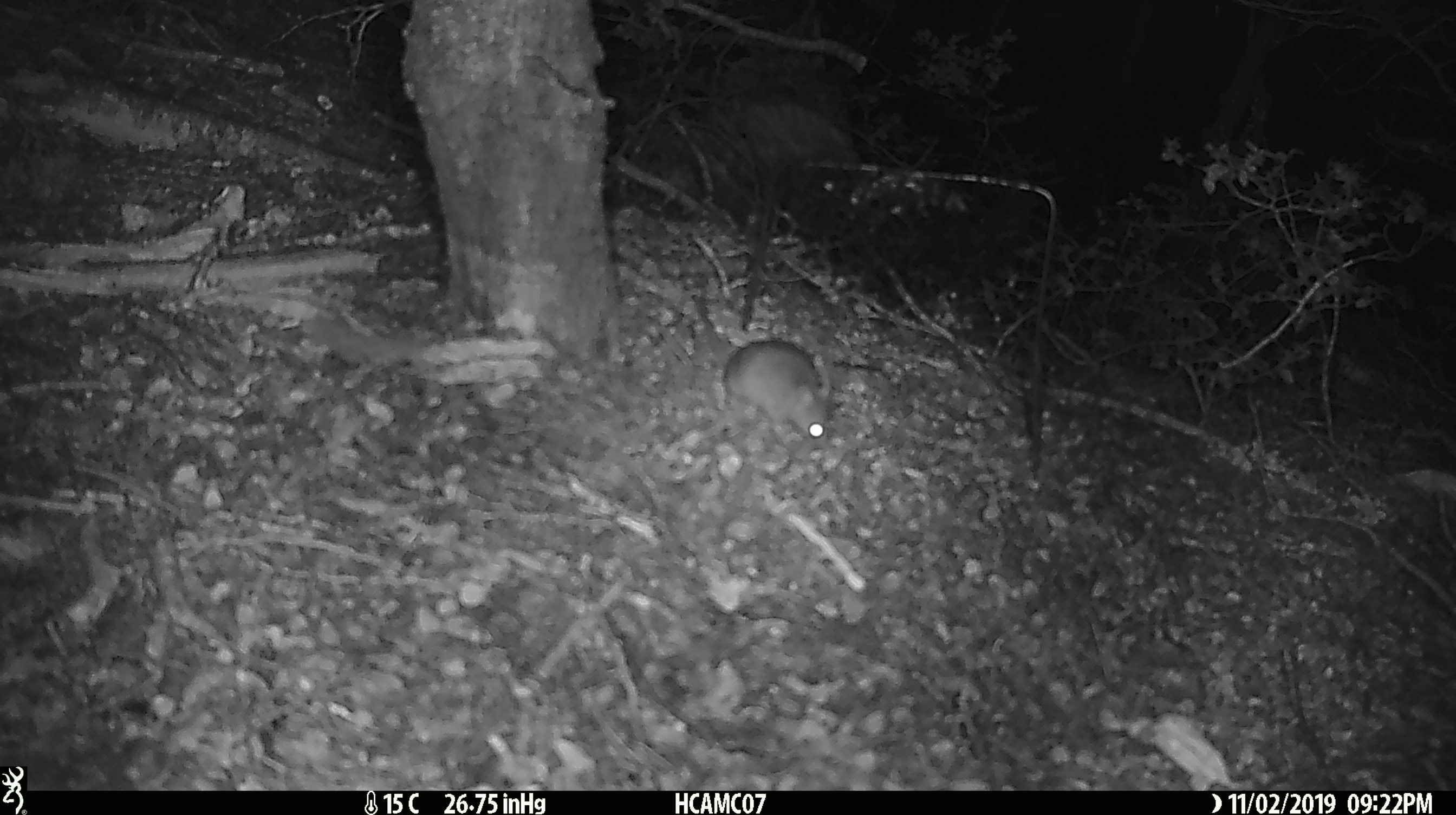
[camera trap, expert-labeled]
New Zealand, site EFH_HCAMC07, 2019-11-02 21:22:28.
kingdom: Animalia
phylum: Chordata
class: Mammalia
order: Rodentia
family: Muridae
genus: Mus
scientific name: Mus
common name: mouse